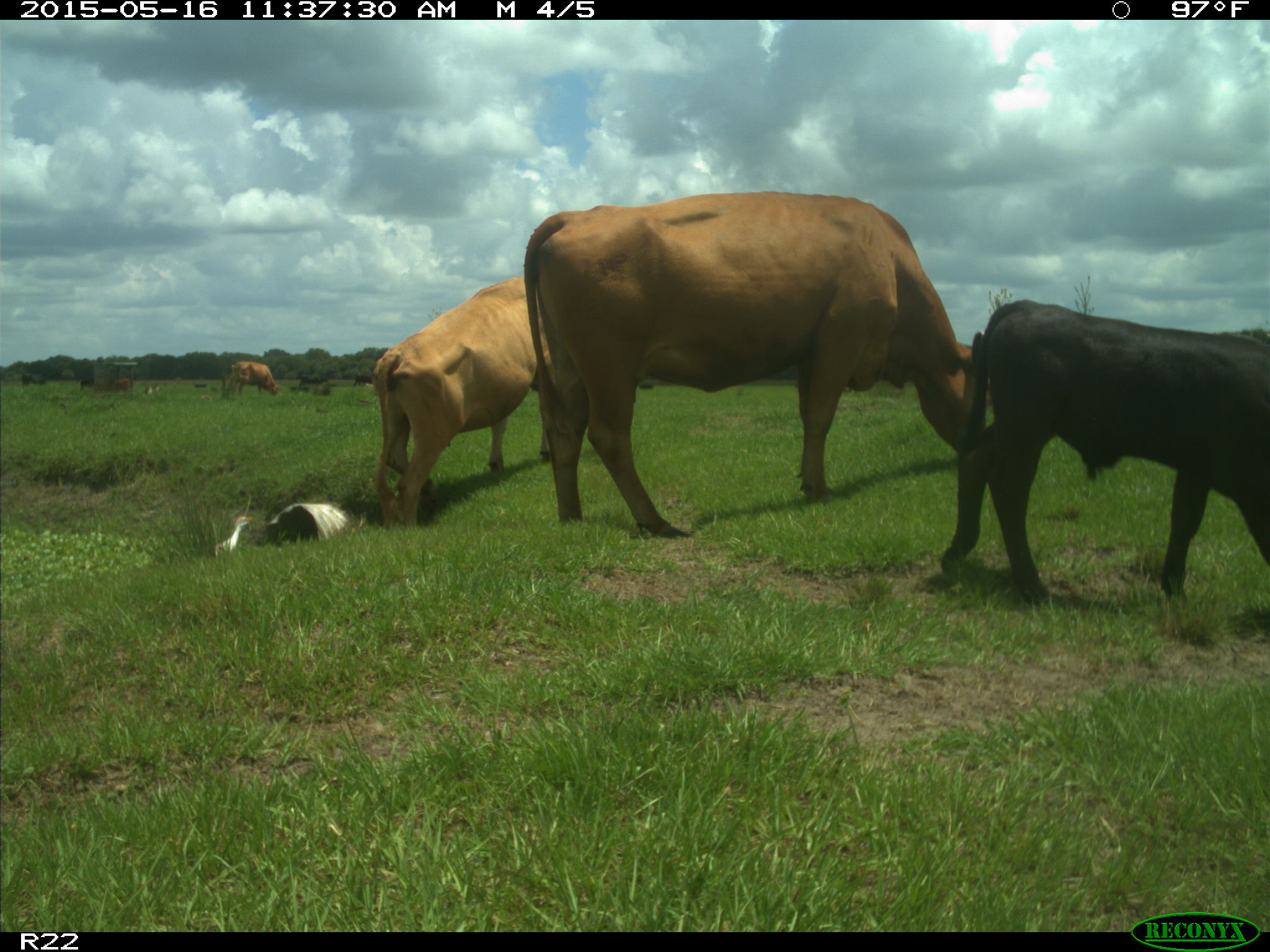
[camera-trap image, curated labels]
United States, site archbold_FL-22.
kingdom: Animalia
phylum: Chordata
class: Mammalia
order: Artiodactyla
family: Bovidae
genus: Bos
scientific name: Bos taurus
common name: domestic cow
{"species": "Bos taurus (domestic cow)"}